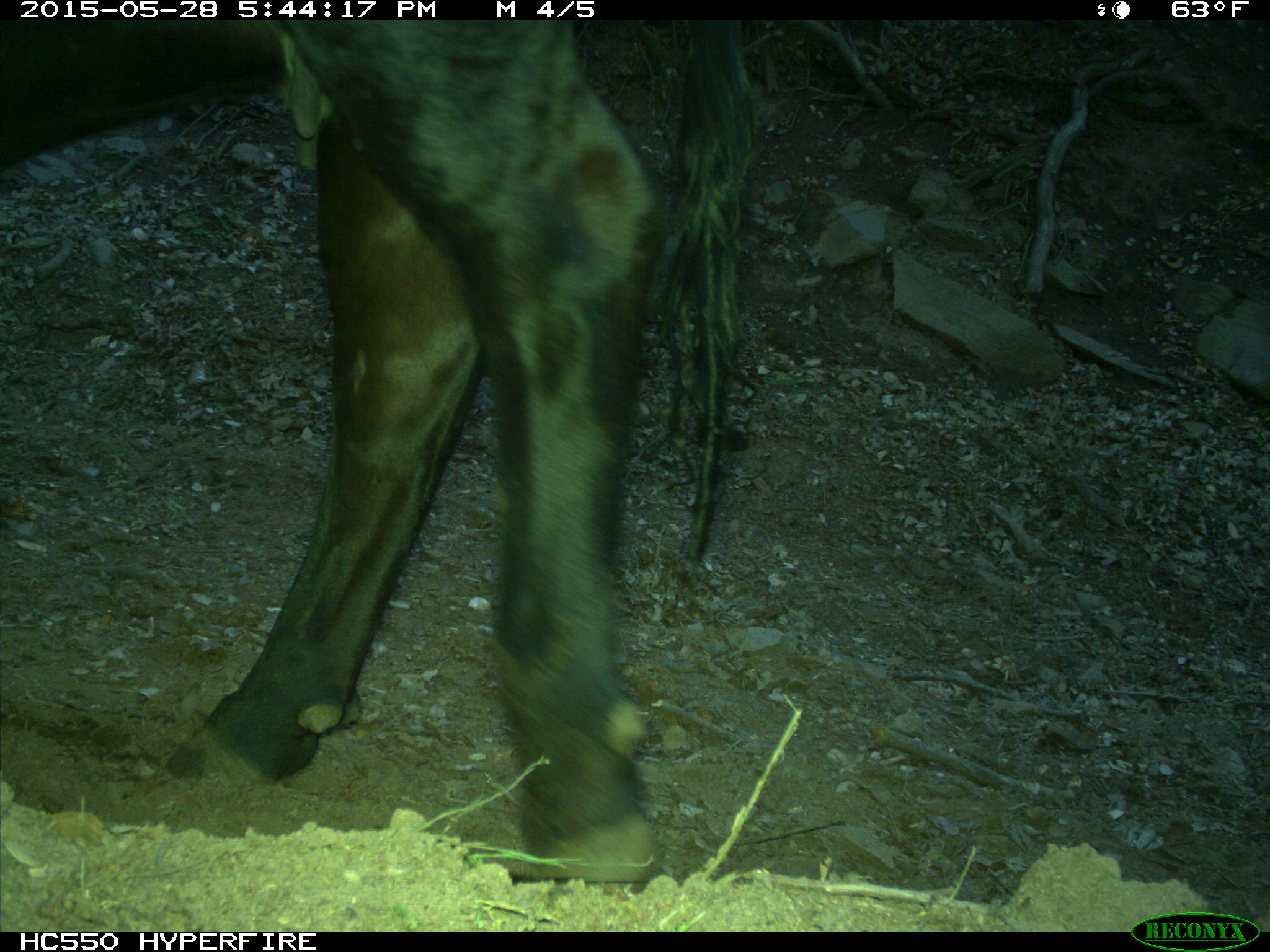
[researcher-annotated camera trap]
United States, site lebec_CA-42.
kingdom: Animalia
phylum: Chordata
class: Mammalia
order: Artiodactyla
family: Bovidae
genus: Bos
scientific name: Bos taurus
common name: domestic cow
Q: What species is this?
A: Bos taurus (domestic cow).